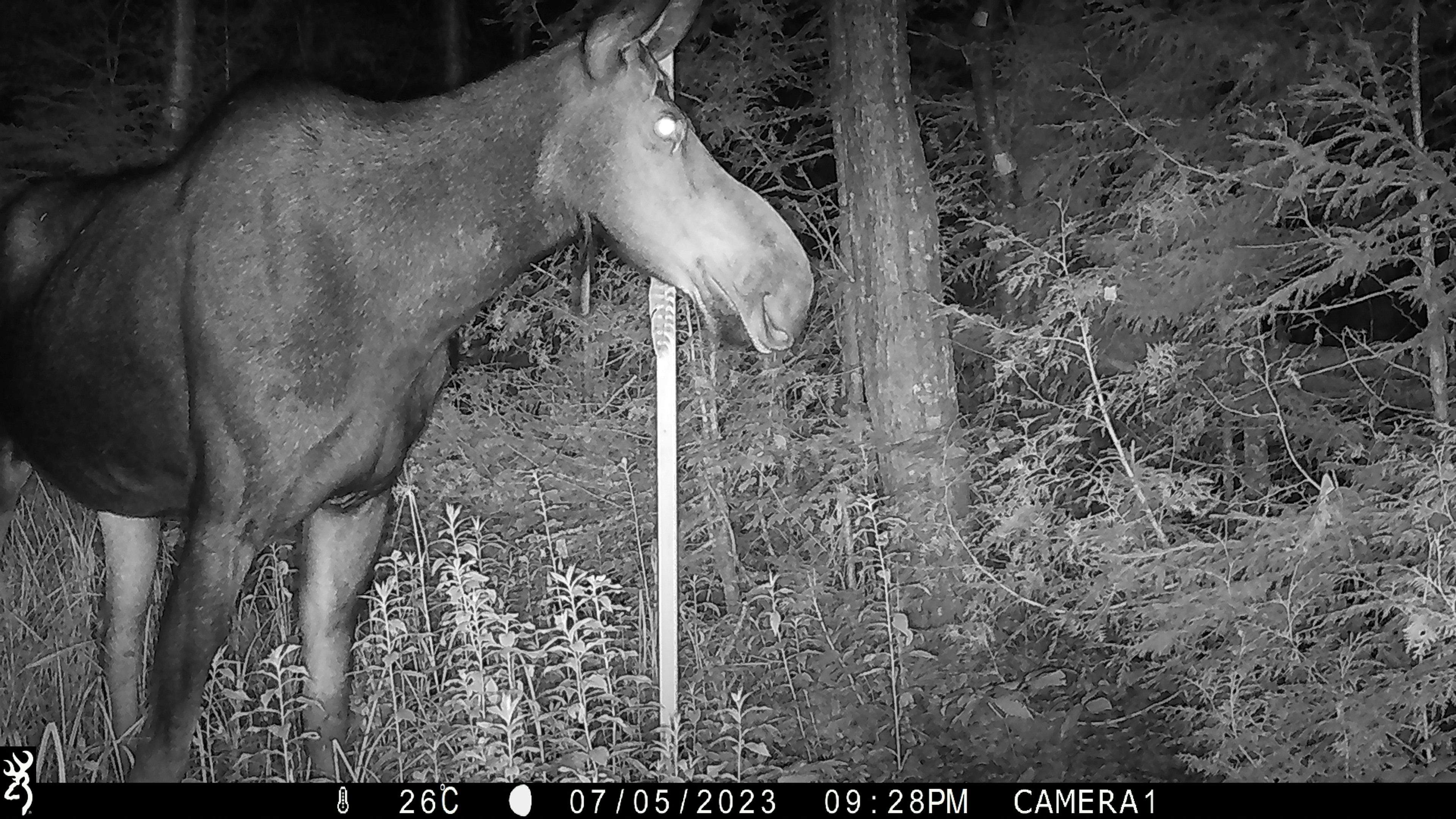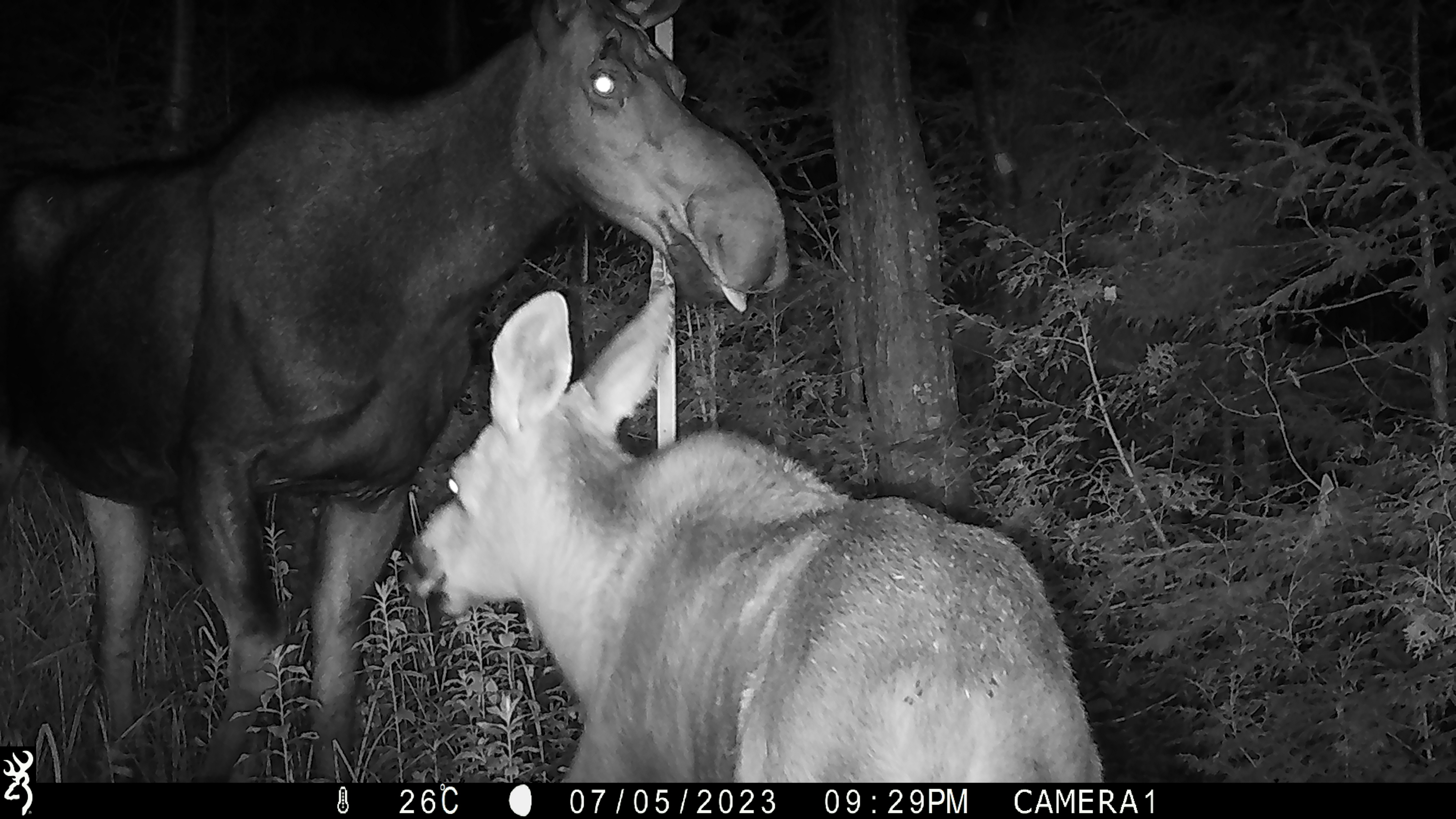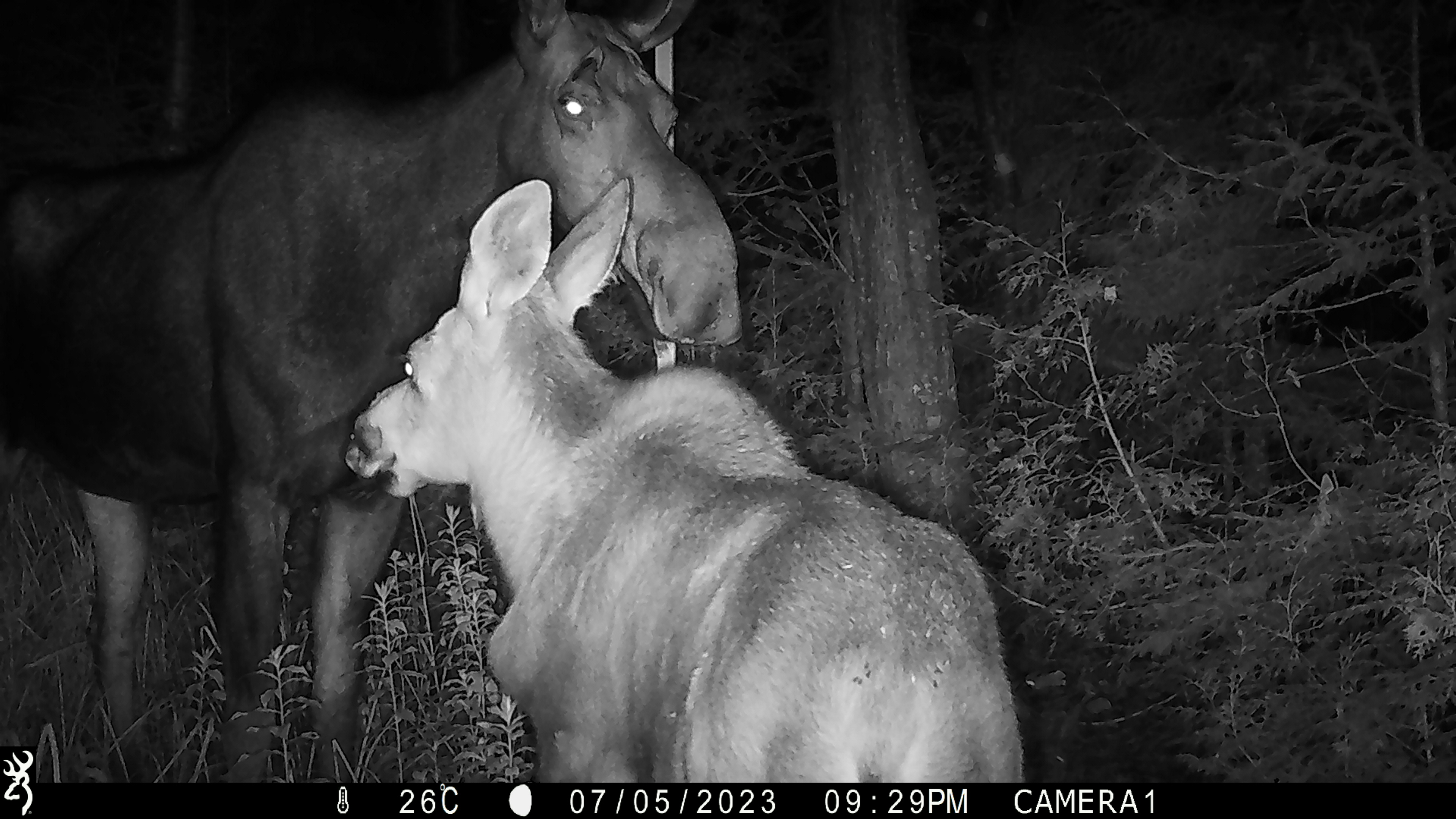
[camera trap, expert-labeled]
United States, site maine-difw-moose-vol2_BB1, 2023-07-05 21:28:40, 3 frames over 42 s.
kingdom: Animalia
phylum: Chordata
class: Mammalia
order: Artiodactyla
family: Cervidae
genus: Alces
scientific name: Alces alces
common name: moose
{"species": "moose (Alces alces)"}